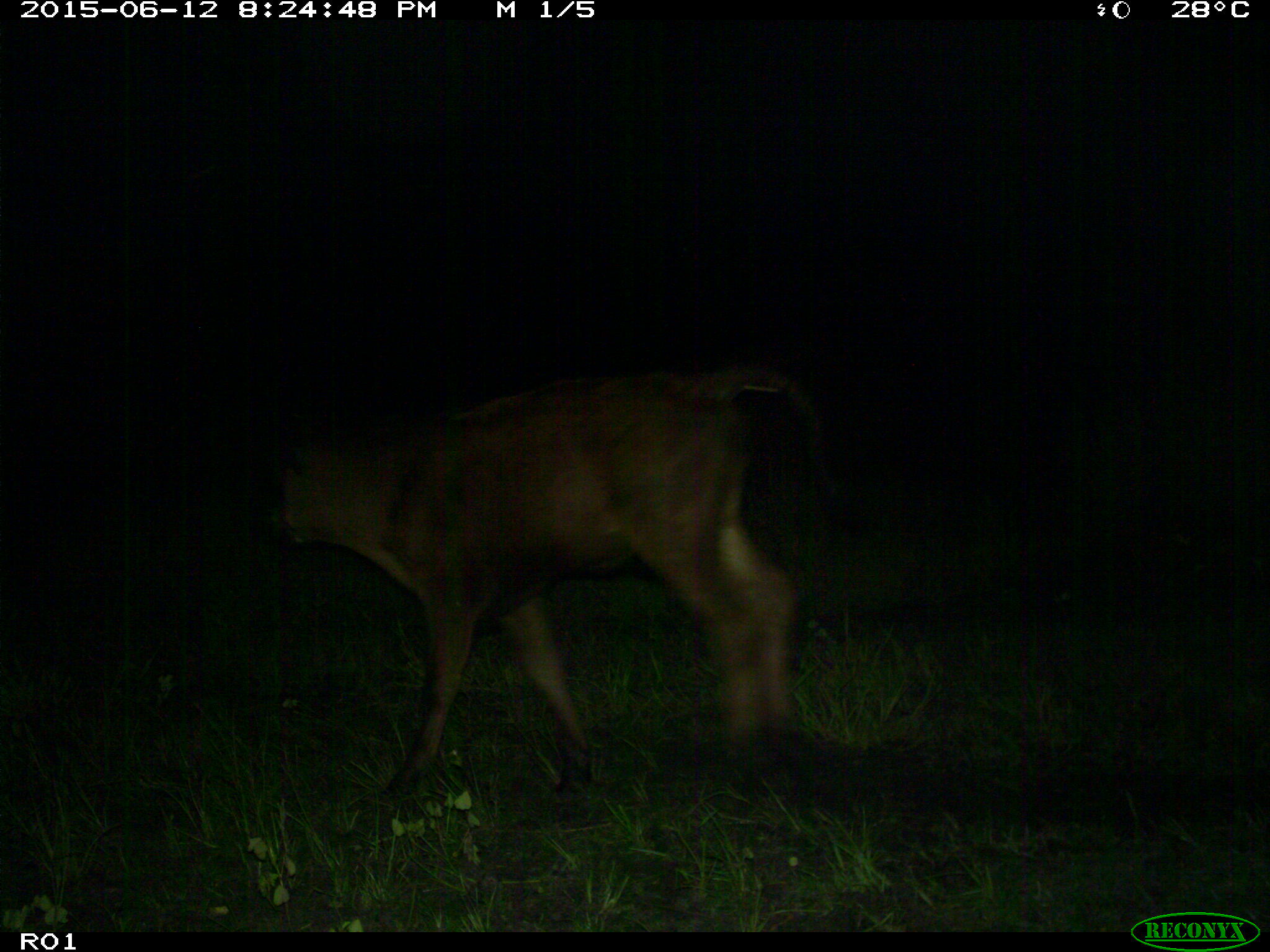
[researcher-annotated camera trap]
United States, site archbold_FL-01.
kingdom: Animalia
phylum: Chordata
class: Mammalia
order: Artiodactyla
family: Bovidae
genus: Bos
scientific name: Bos taurus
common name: domestic cow